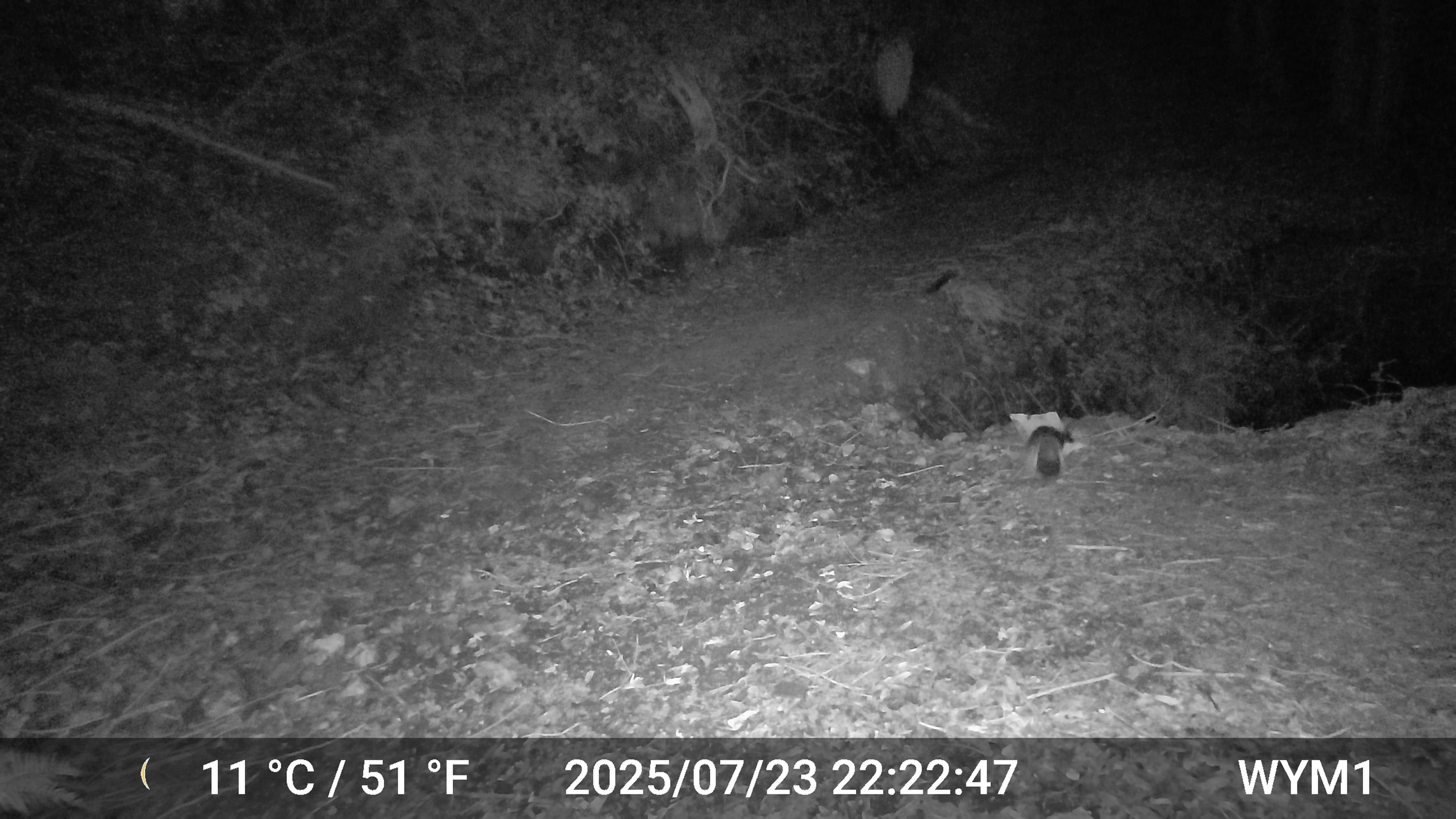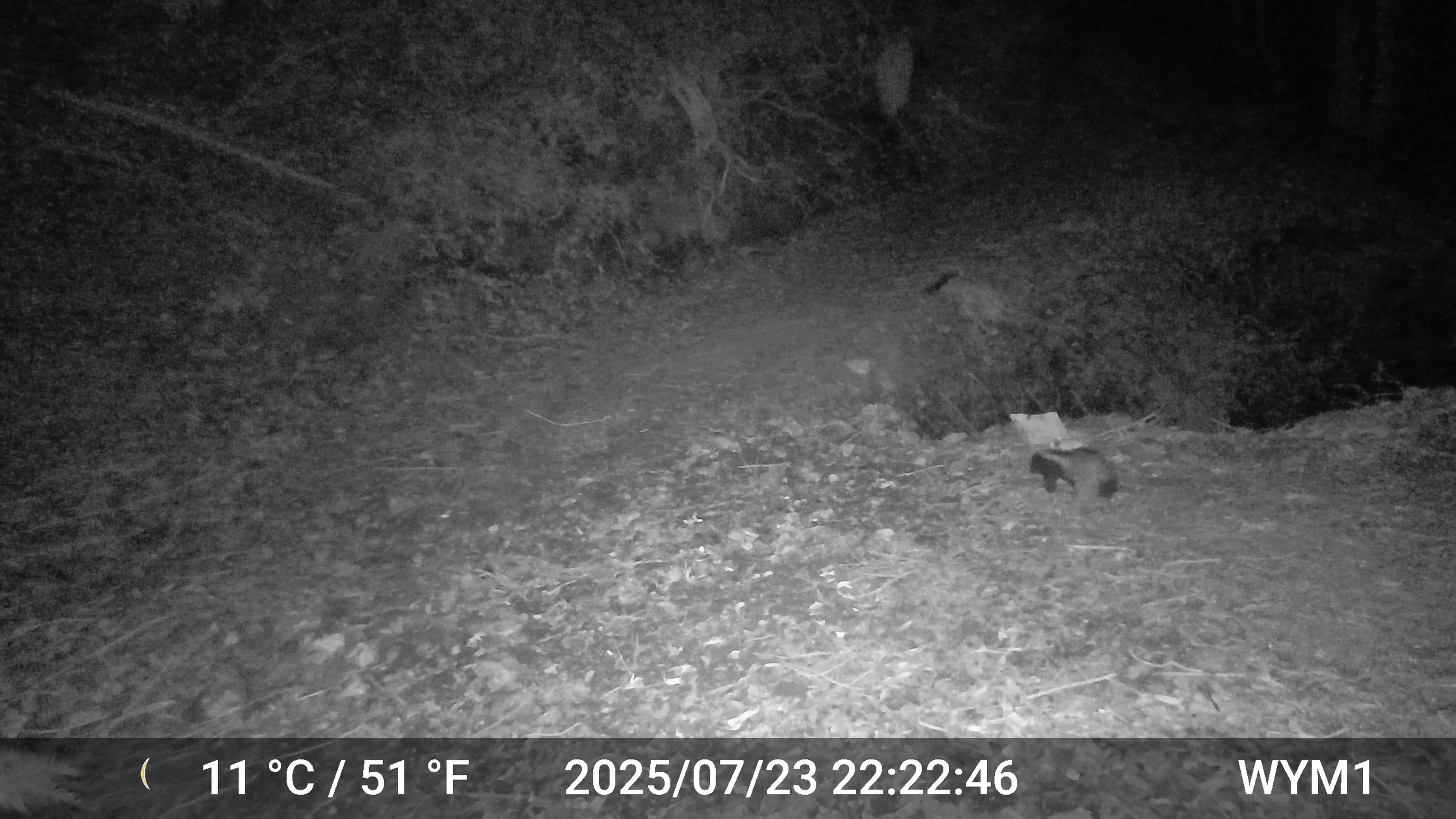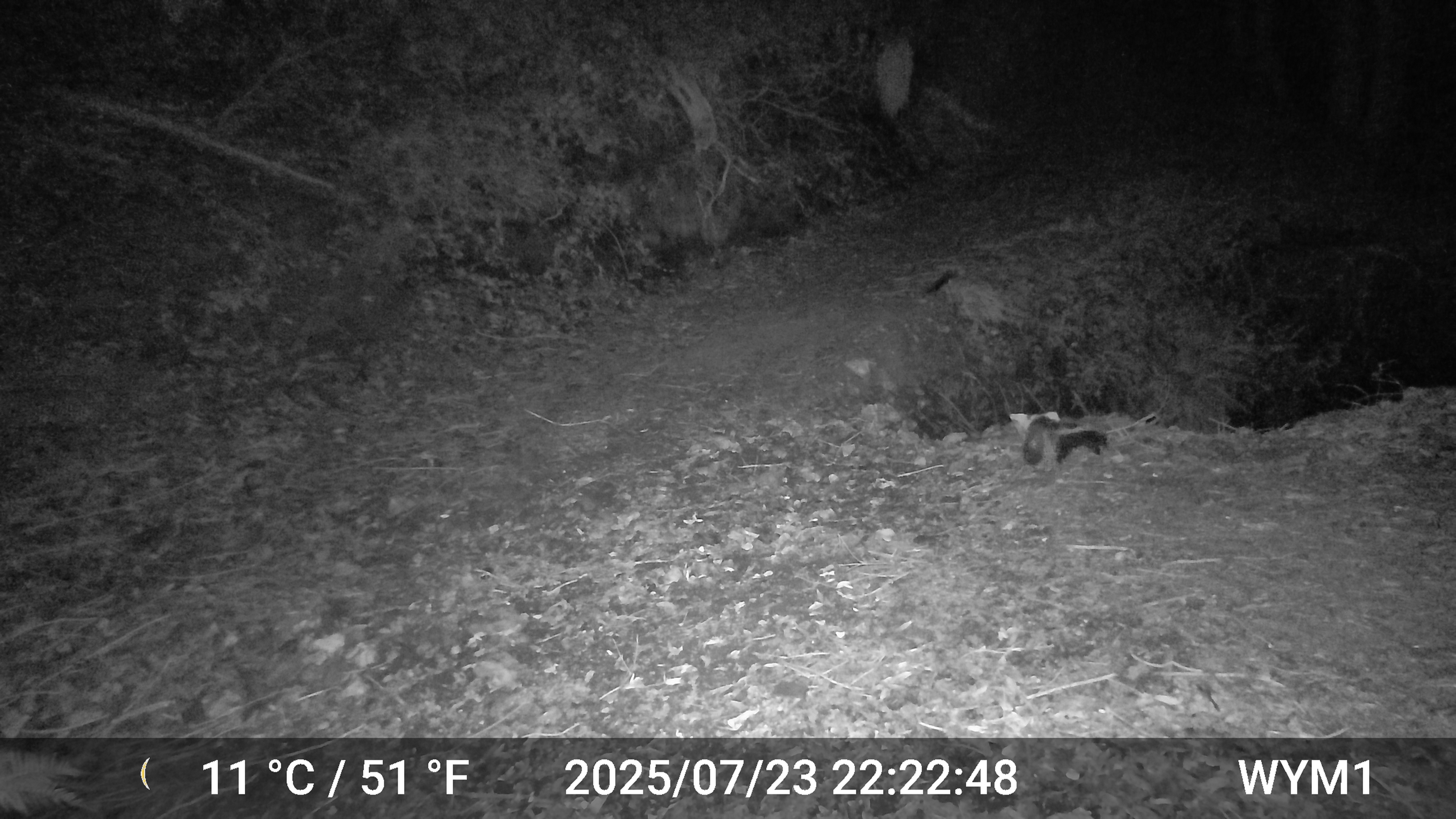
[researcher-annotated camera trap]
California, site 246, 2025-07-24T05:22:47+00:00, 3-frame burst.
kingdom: Animalia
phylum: Chordata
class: Mammalia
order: Carnivora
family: Mephitidae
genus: Mephitis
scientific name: Mephitis mephitis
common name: striped skunk